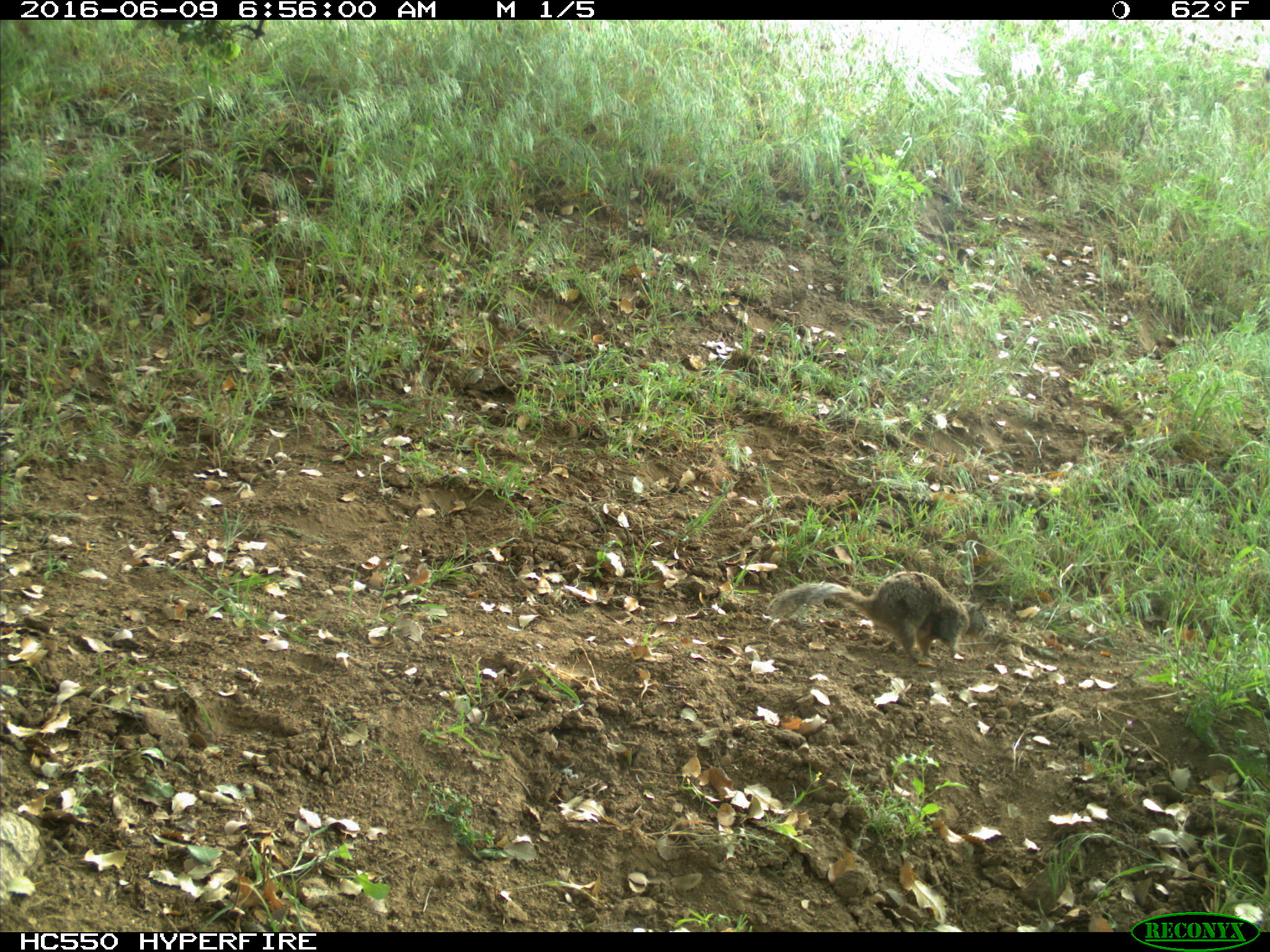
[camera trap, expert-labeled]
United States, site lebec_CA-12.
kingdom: Animalia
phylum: Chordata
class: Mammalia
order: Rodentia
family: Sciuridae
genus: Otospermophilus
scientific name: Otospermophilus beecheyi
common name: california ground squirrel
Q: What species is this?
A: Otospermophilus beecheyi (california ground squirrel).